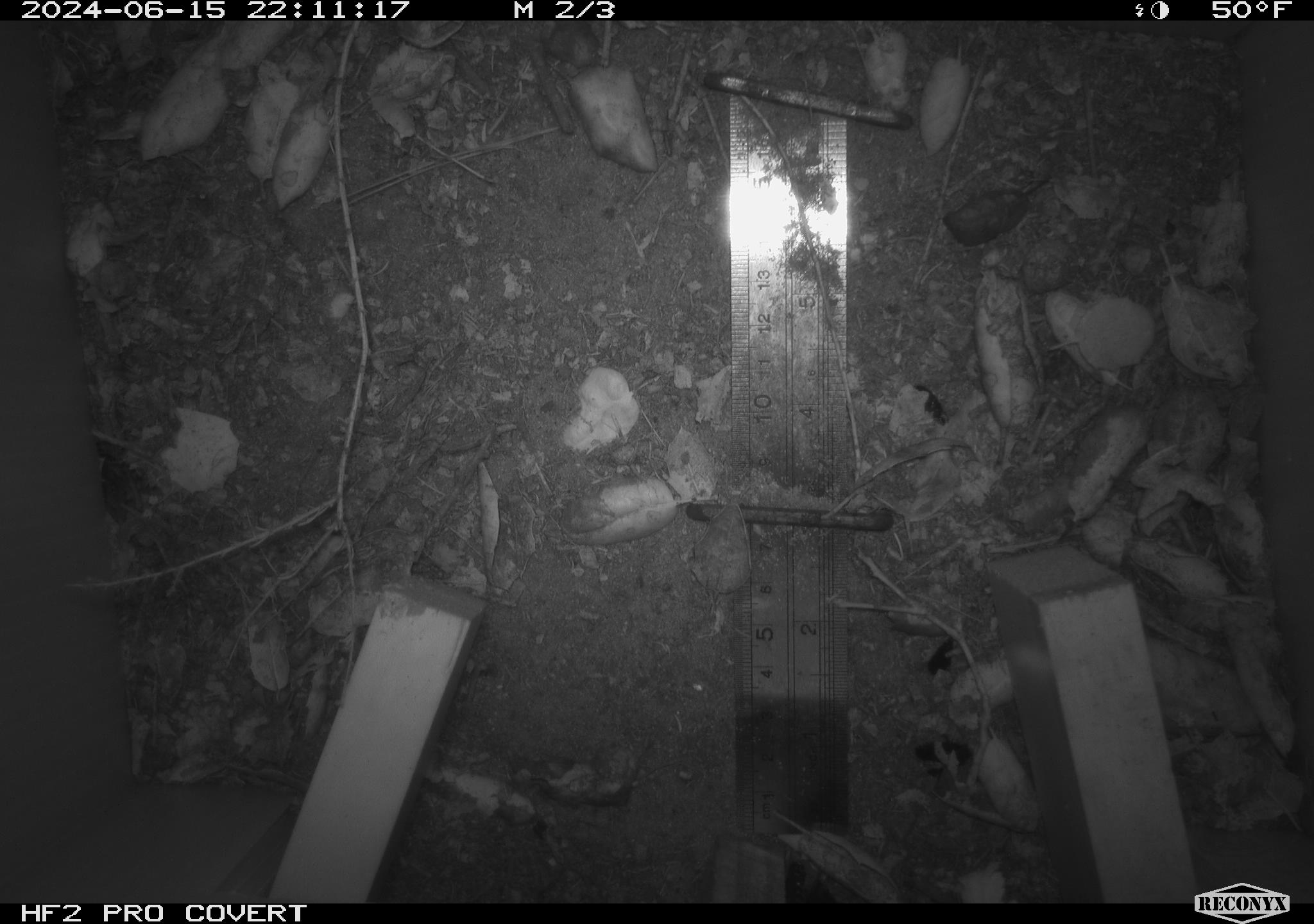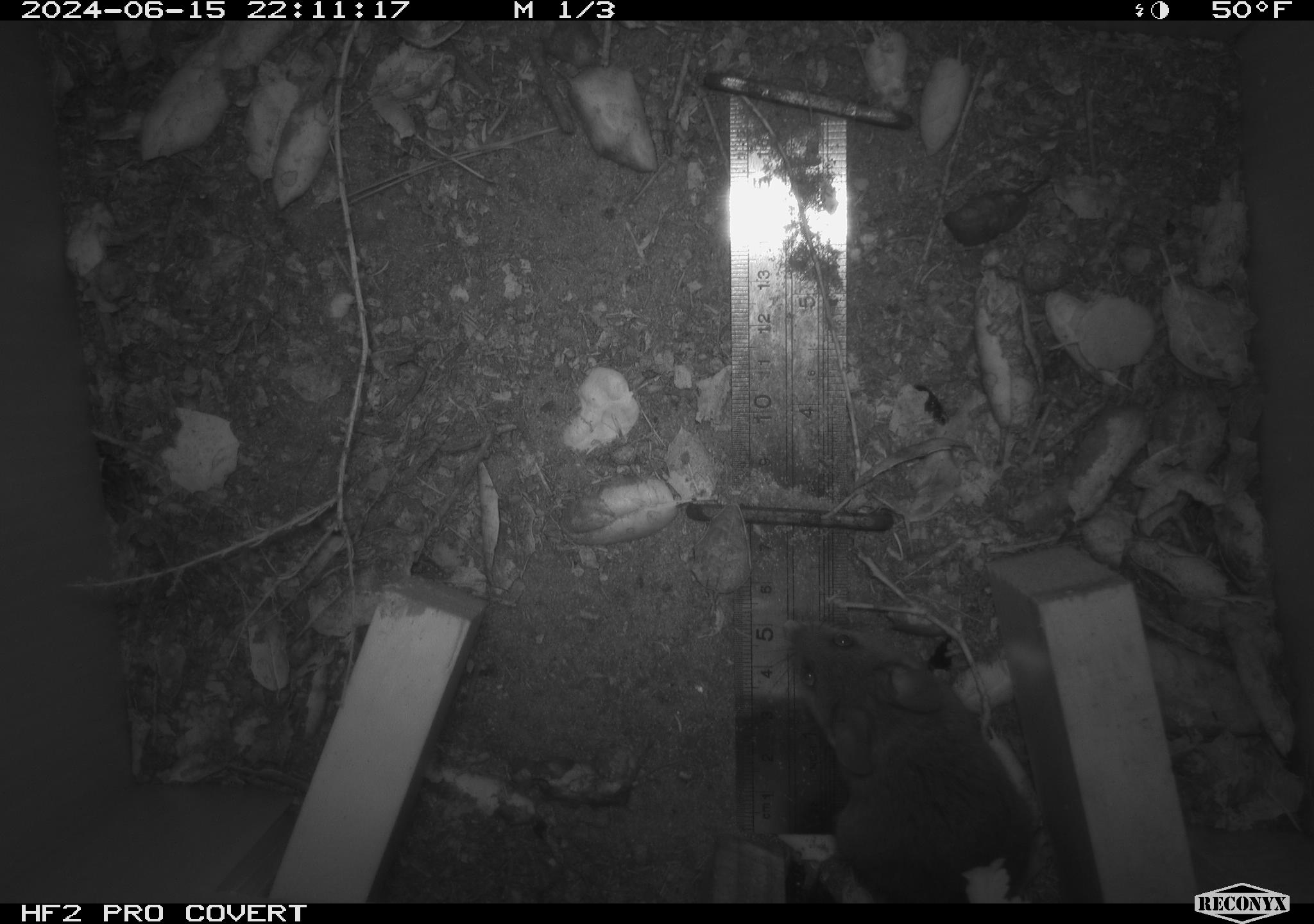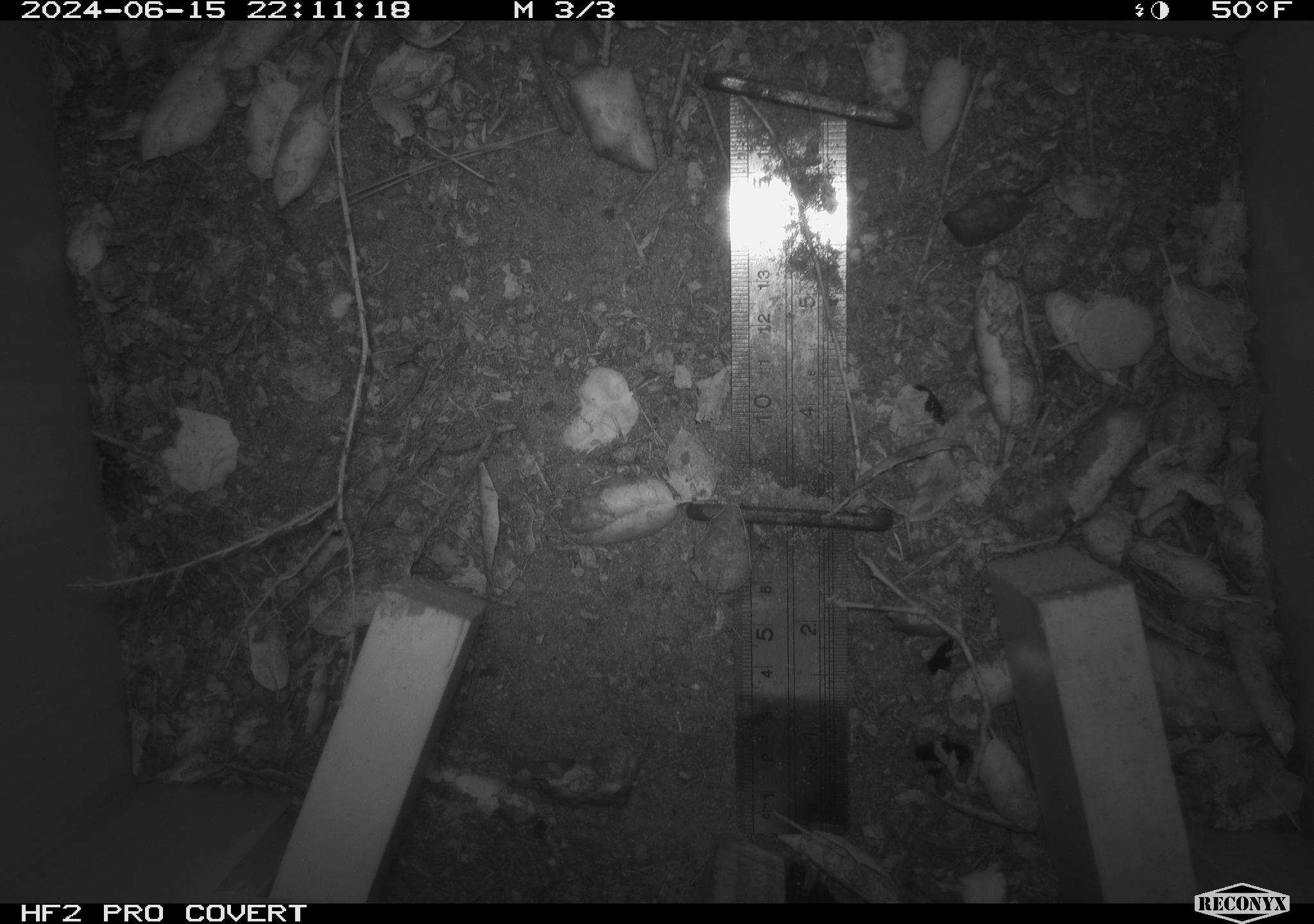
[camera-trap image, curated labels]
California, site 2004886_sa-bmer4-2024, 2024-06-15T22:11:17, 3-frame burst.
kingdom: Animalia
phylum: Chordata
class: Mammalia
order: Rodentia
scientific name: Rodentia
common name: woodrat or rat or mouse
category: woodrat or rat or mouse species